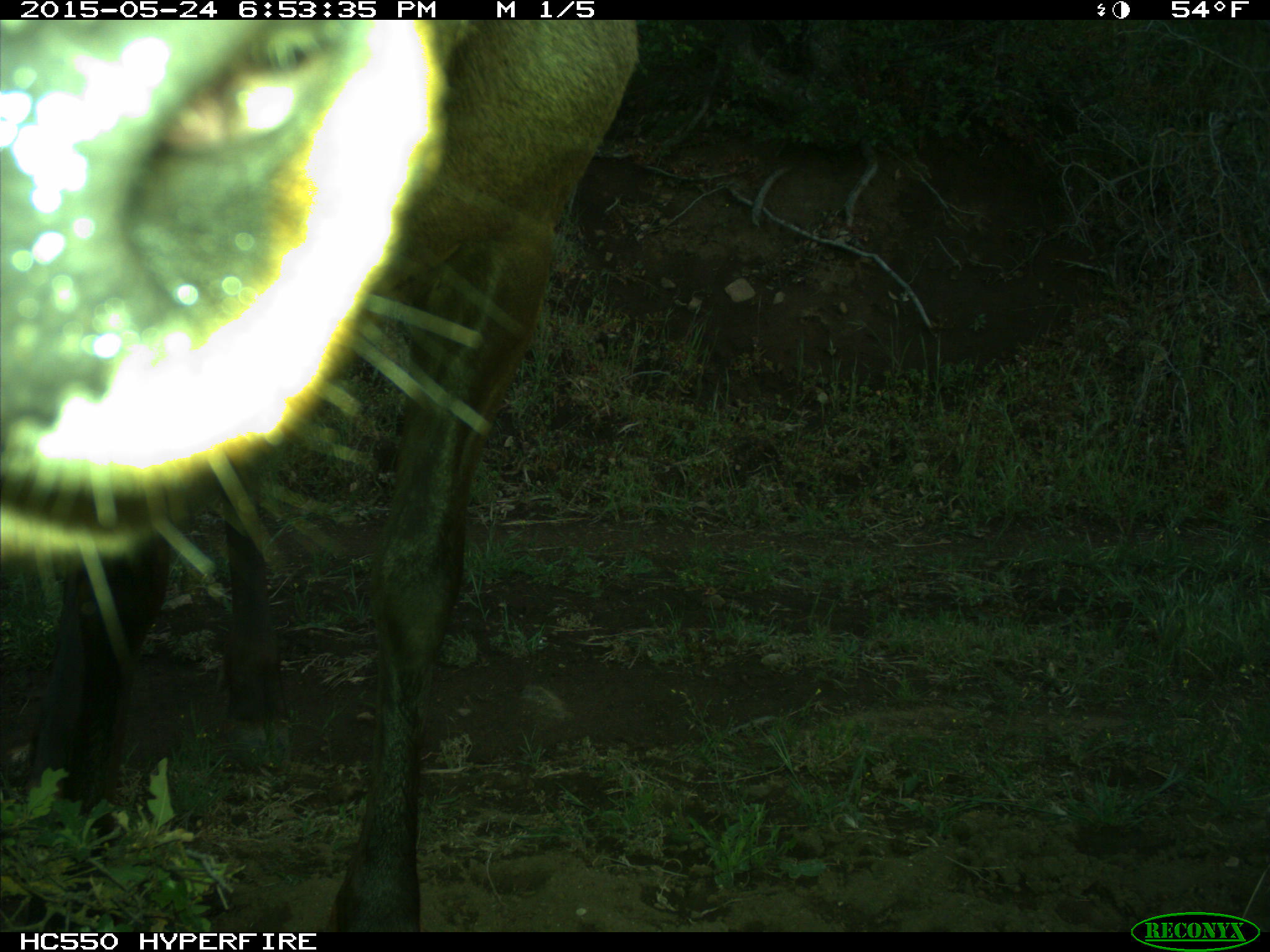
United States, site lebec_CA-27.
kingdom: Animalia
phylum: Chordata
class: Mammalia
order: Artiodactyla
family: Cervidae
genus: Cervus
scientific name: Cervus canadensis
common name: elk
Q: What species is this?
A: Cervus canadensis (elk).